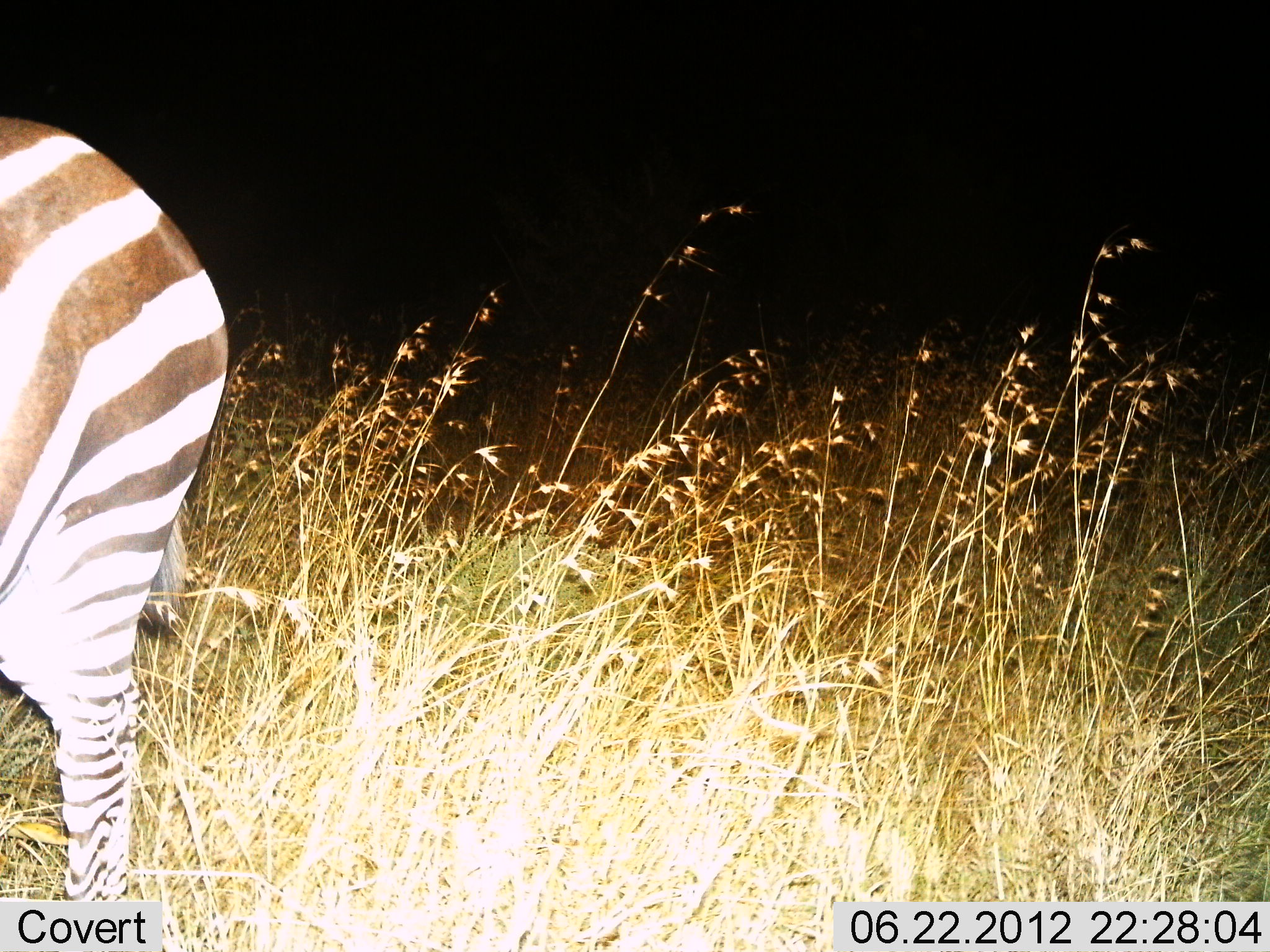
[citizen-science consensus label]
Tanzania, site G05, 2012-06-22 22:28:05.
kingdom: Animalia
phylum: Chordata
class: Mammalia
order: Perissodactyla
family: Equidae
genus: Equus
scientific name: Equus quagga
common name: plains zebra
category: zebra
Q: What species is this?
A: Zebra (plains zebra) (Equus quagga).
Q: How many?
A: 1.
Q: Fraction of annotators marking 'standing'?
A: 90%.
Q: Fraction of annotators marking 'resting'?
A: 0%.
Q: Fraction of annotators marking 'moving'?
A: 0%.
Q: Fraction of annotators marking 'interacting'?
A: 0%.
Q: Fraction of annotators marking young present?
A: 0%.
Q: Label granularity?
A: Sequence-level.